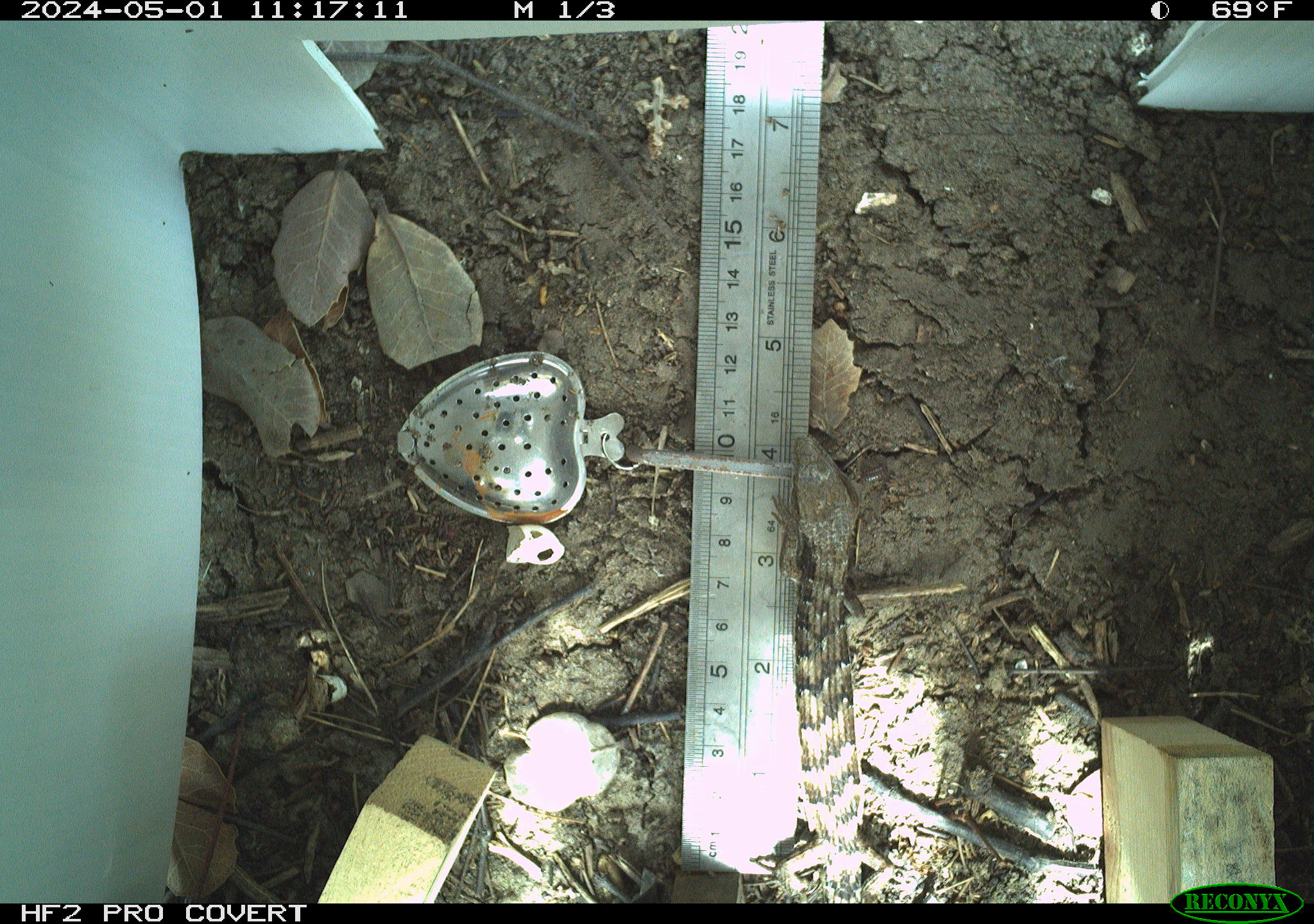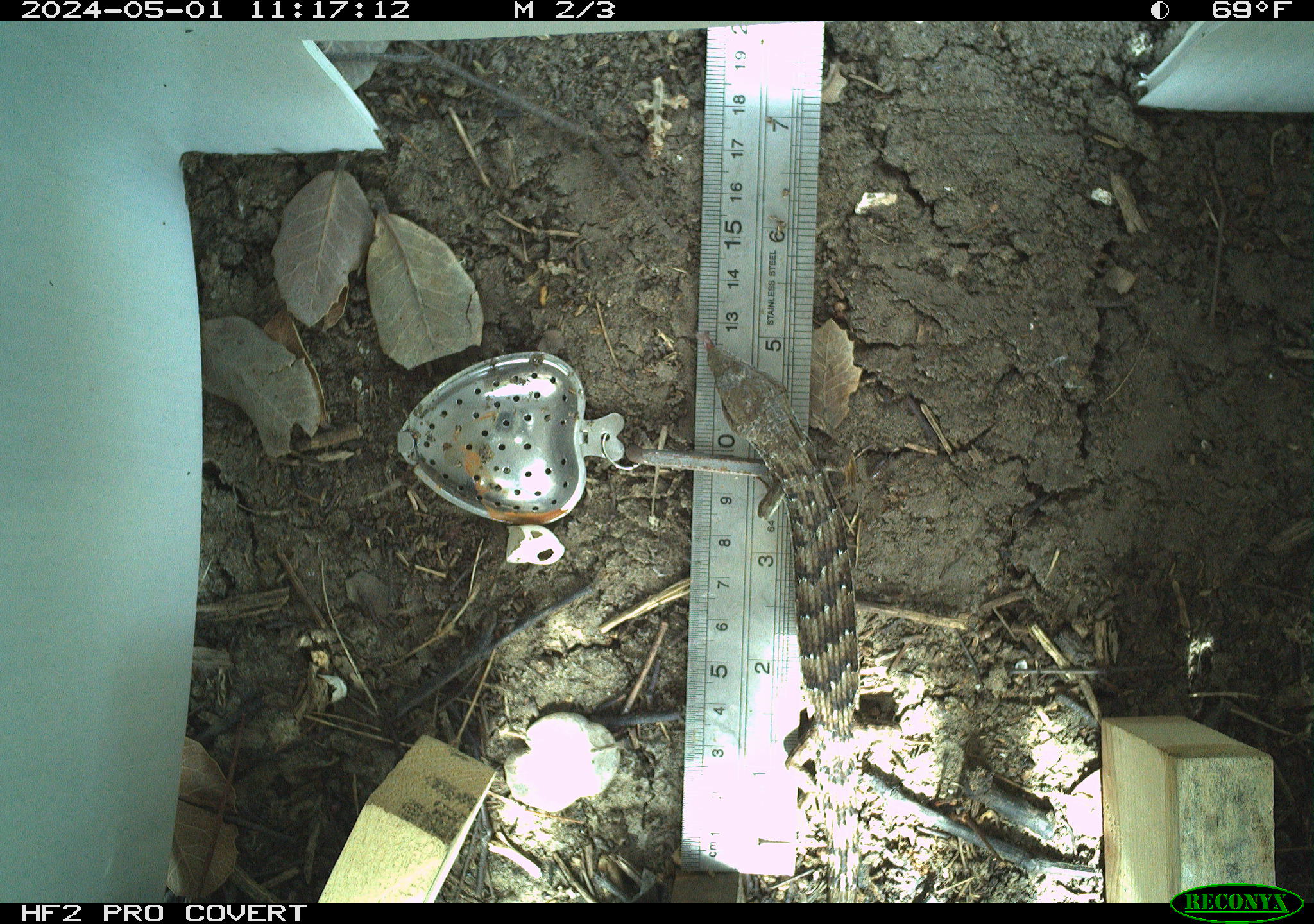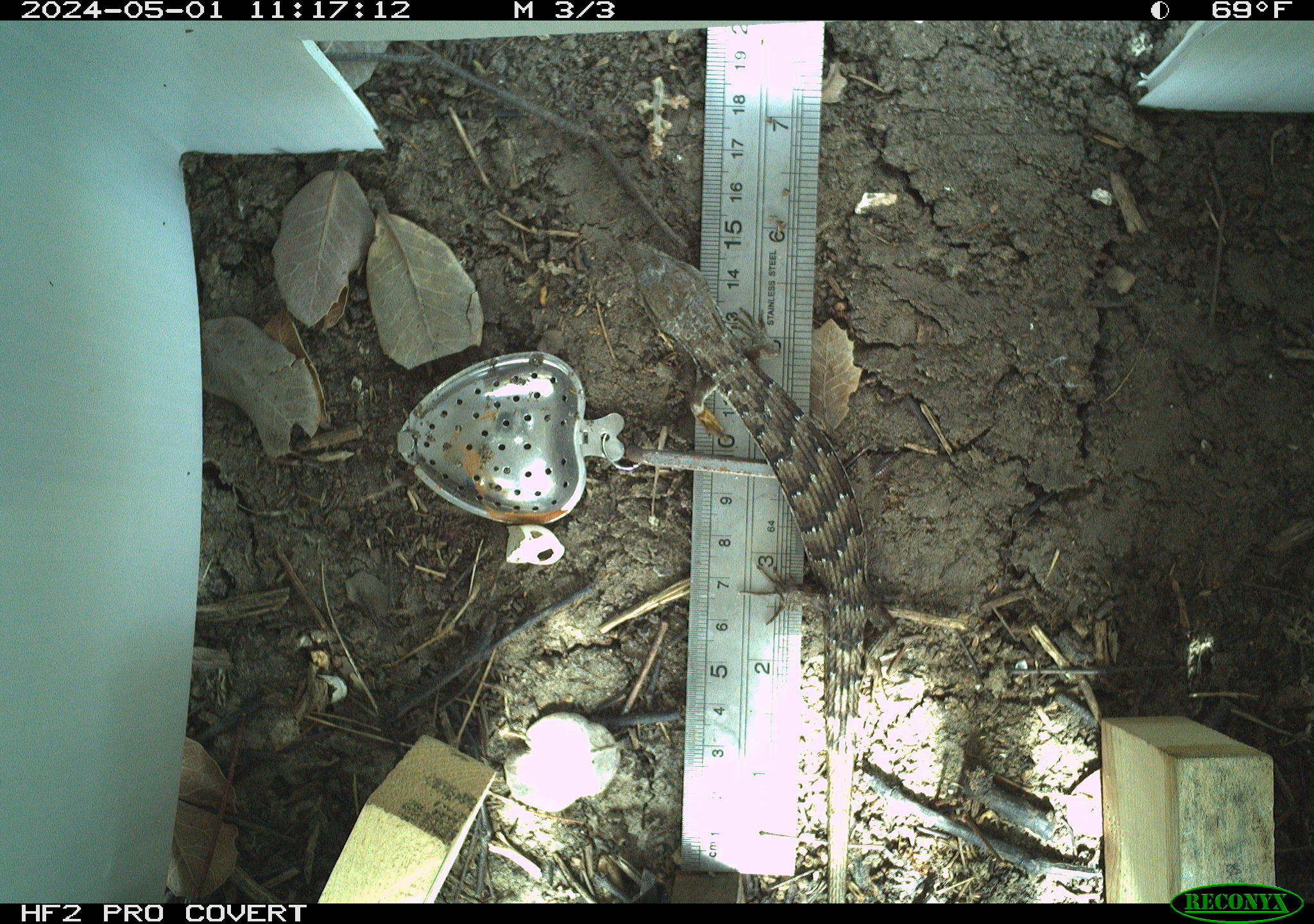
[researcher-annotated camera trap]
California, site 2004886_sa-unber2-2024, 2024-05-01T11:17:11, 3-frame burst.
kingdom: Animalia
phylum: Chordata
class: Reptilia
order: Squamata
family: Anguidae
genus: Elgaria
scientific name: Elgaria multicarinata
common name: southern alligator lizard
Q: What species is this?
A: Southern alligator lizard (Elgaria multicarinata).